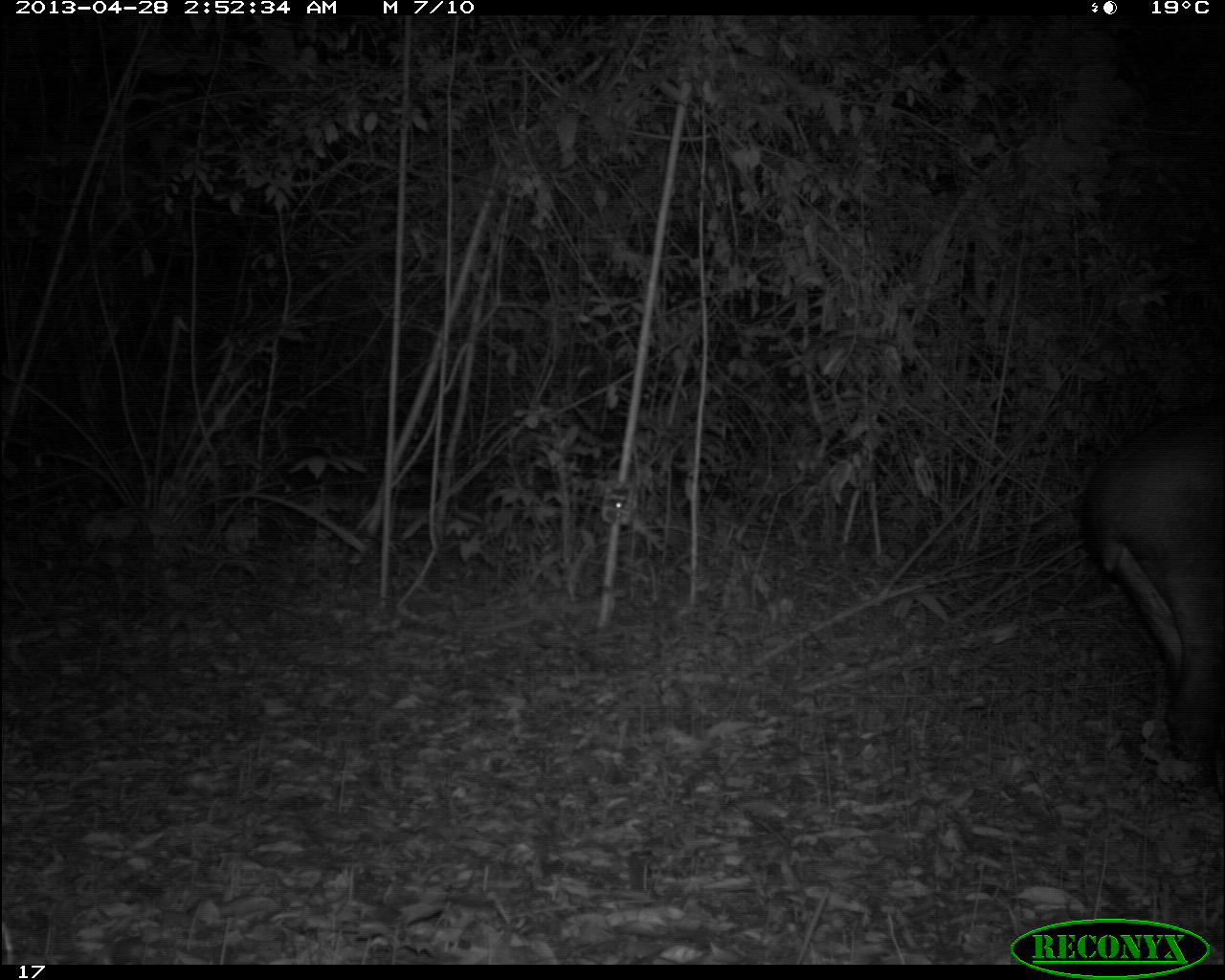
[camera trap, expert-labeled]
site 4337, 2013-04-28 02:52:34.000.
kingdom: Animalia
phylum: Chordata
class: Mammalia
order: Perissodactyla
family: Tapiridae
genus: Tapirus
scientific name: Tapirus bairdii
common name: baird's tapir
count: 1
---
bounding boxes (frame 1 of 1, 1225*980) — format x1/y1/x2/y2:
tapirus bairdii: 1080/398/1221/783